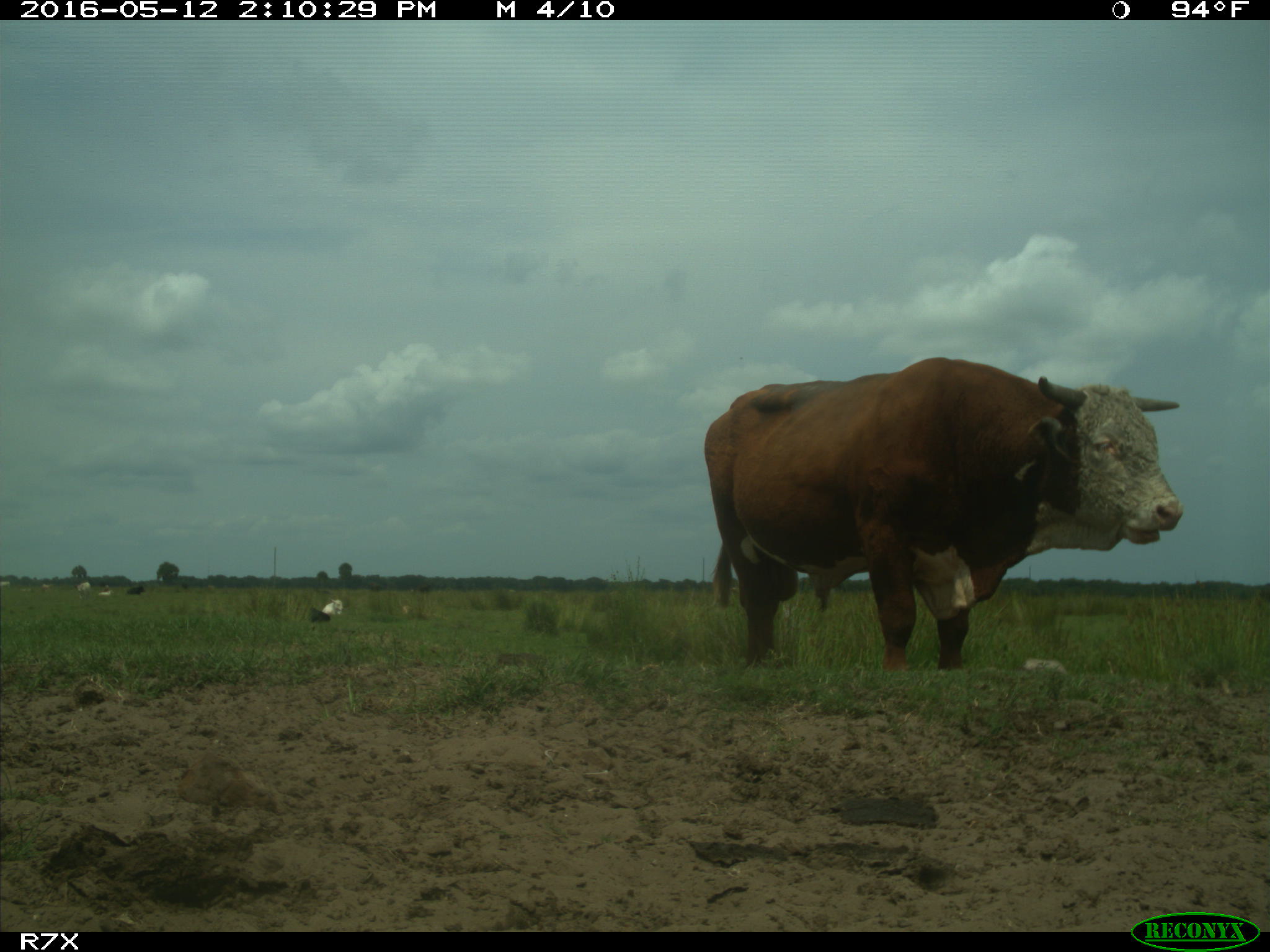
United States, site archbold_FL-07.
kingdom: Animalia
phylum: Chordata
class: Mammalia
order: Artiodactyla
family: Bovidae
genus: Bos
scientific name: Bos taurus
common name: domestic cow